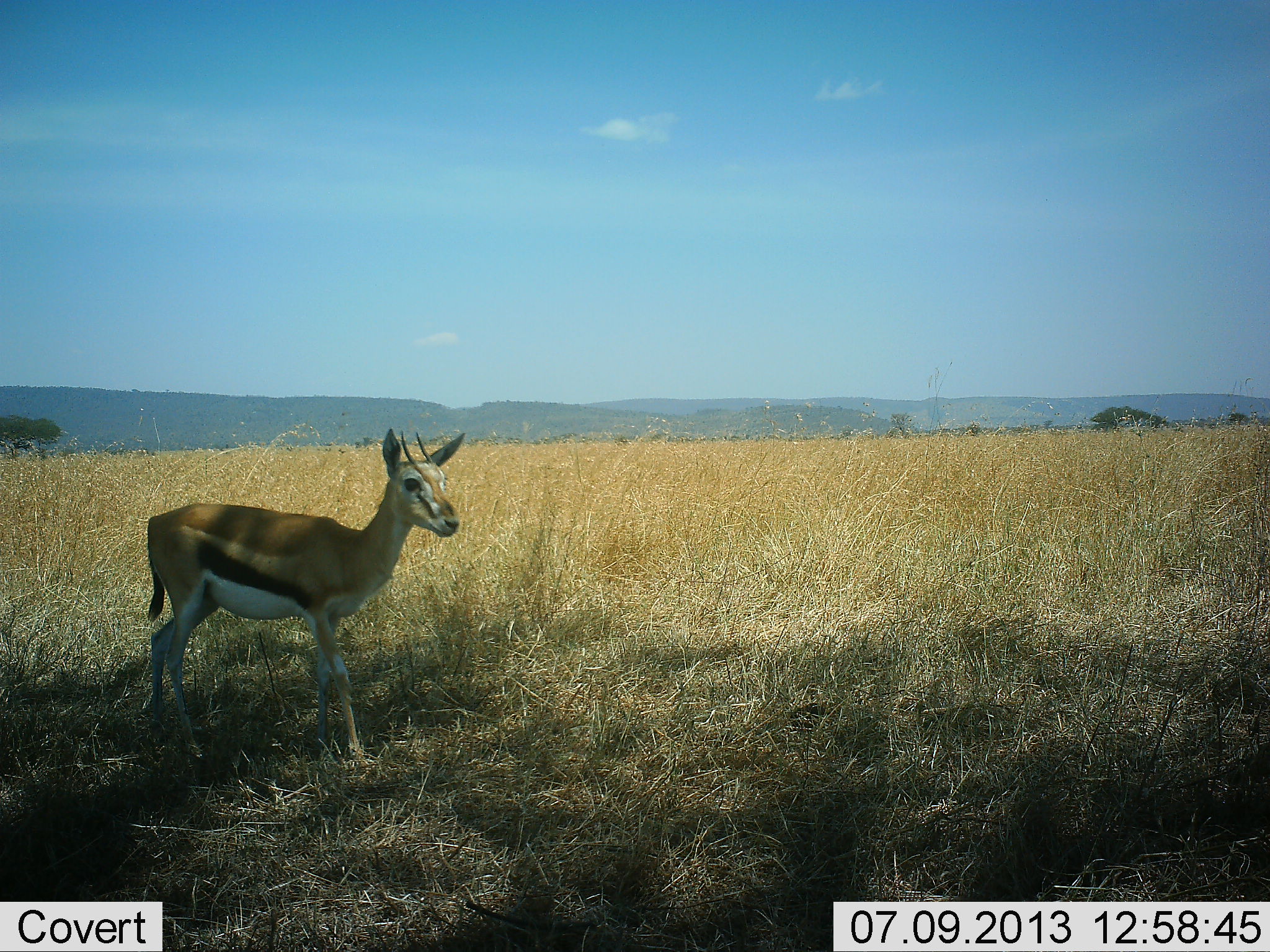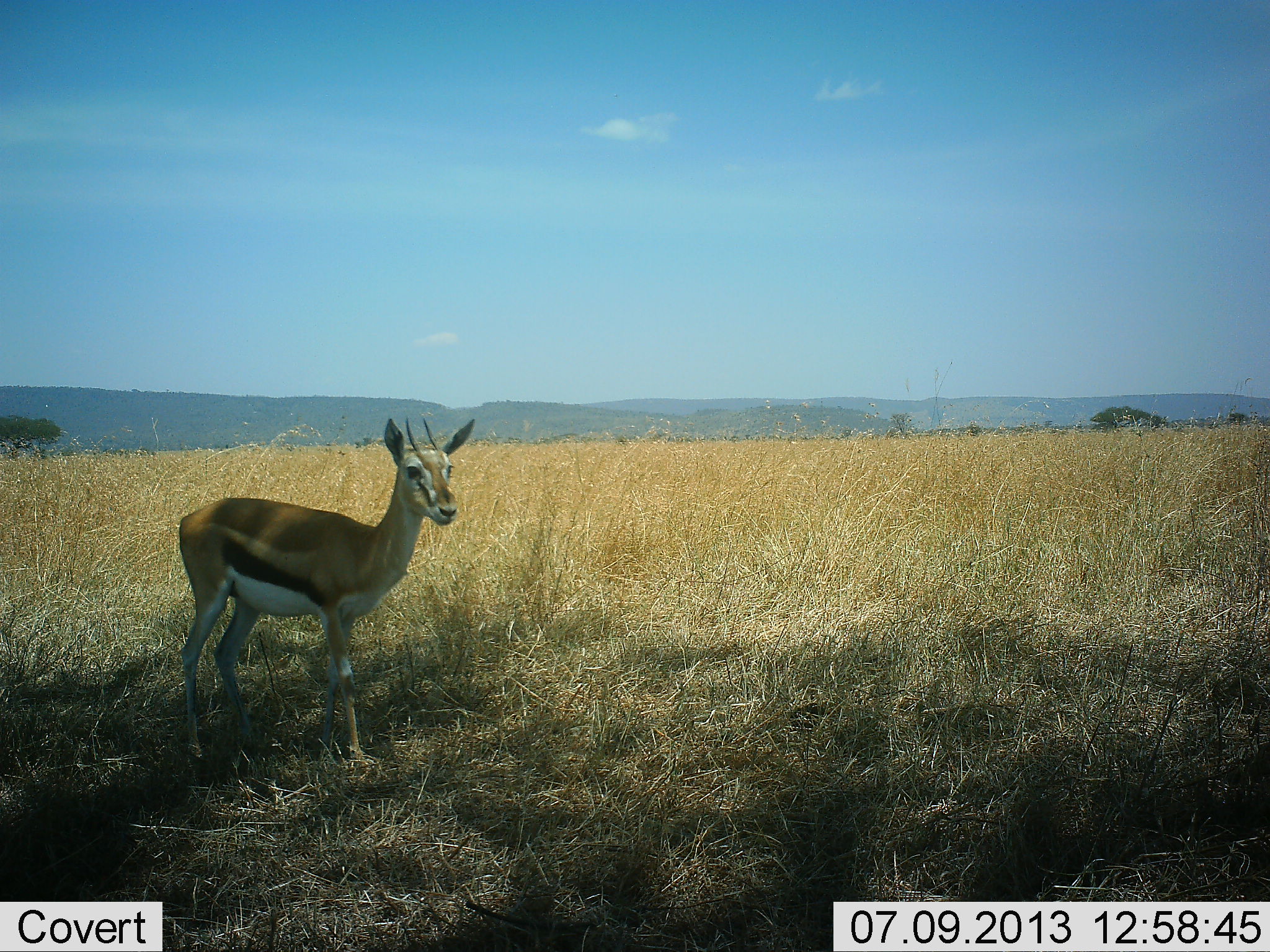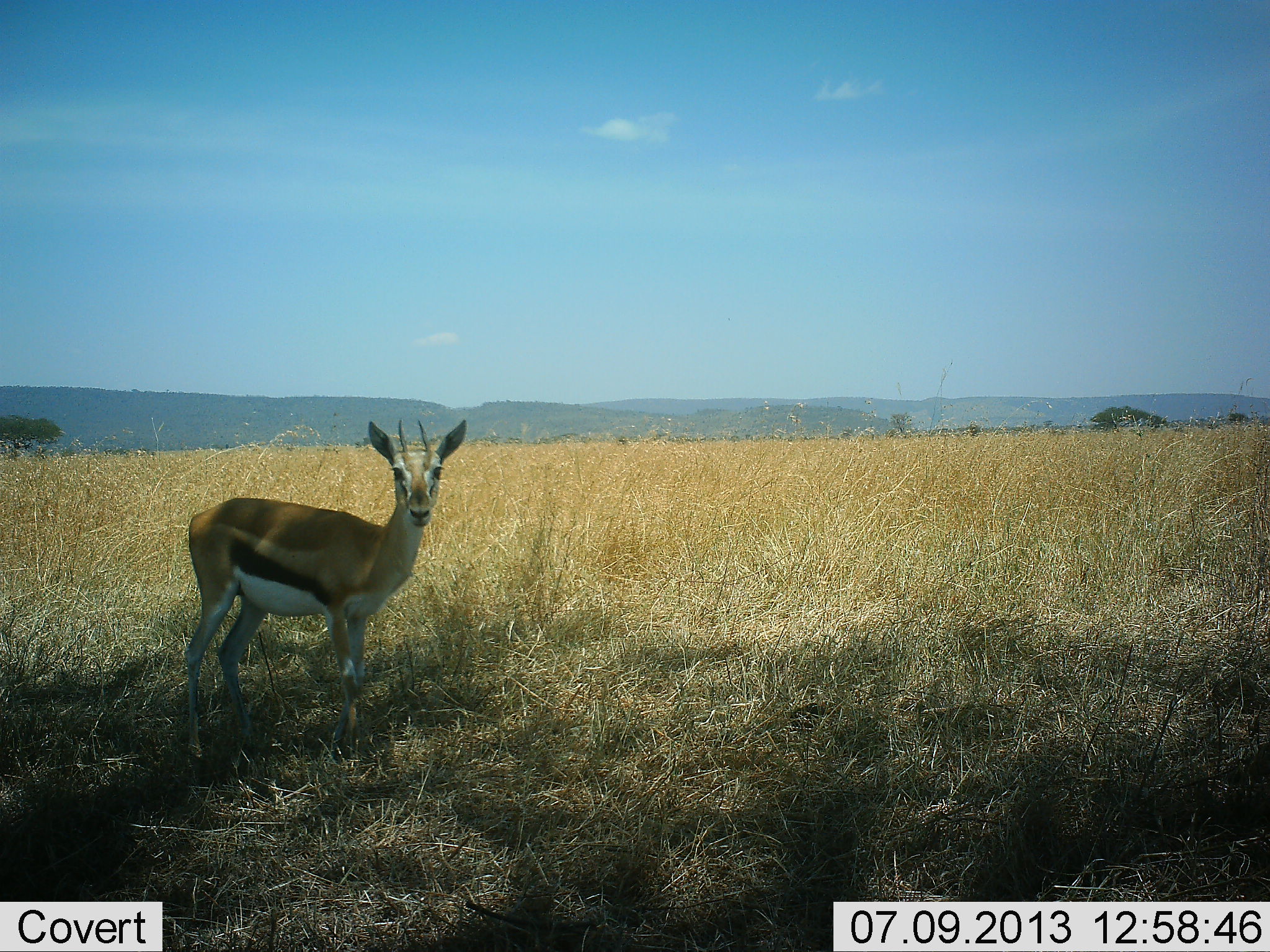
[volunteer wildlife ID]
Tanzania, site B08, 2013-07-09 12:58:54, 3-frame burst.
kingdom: Animalia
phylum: Chordata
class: Mammalia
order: Artiodactyla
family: Bovidae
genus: Eudorcas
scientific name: Eudorcas thomsonii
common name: thomson's gazelle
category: gazellethomsons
Gazellethomsons (thomson's gazelle) (Eudorcas thomsonii), count 1. Behavior (volunteer vote fractions): standing 100%, resting 0%, moving 0%, interacting 0%. Young present (vote fraction): 10%. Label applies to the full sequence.